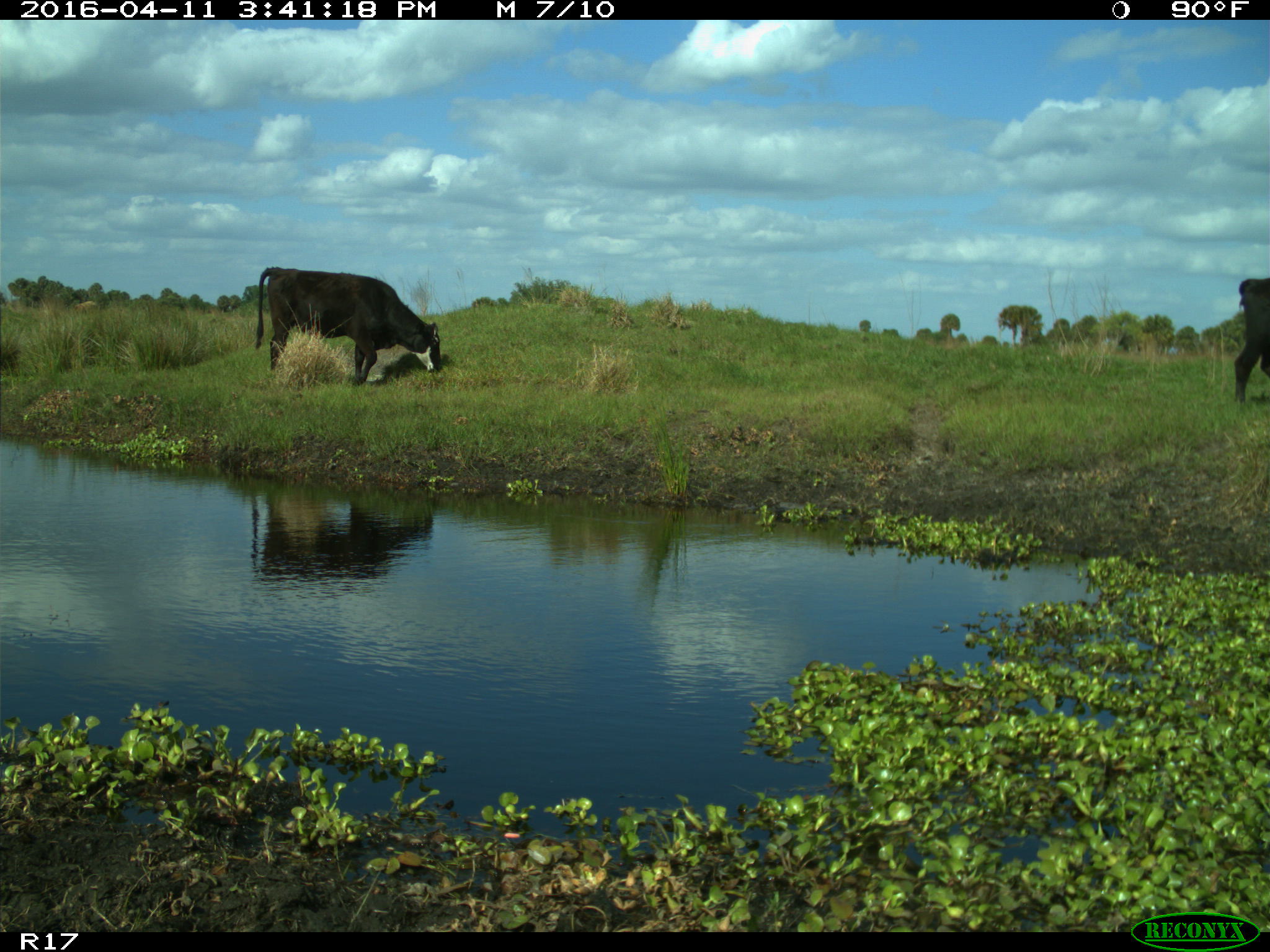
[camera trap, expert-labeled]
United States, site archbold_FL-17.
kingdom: Animalia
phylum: Chordata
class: Mammalia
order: Artiodactyla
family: Bovidae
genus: Bos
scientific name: Bos taurus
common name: domestic cow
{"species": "Bos taurus (domestic cow)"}